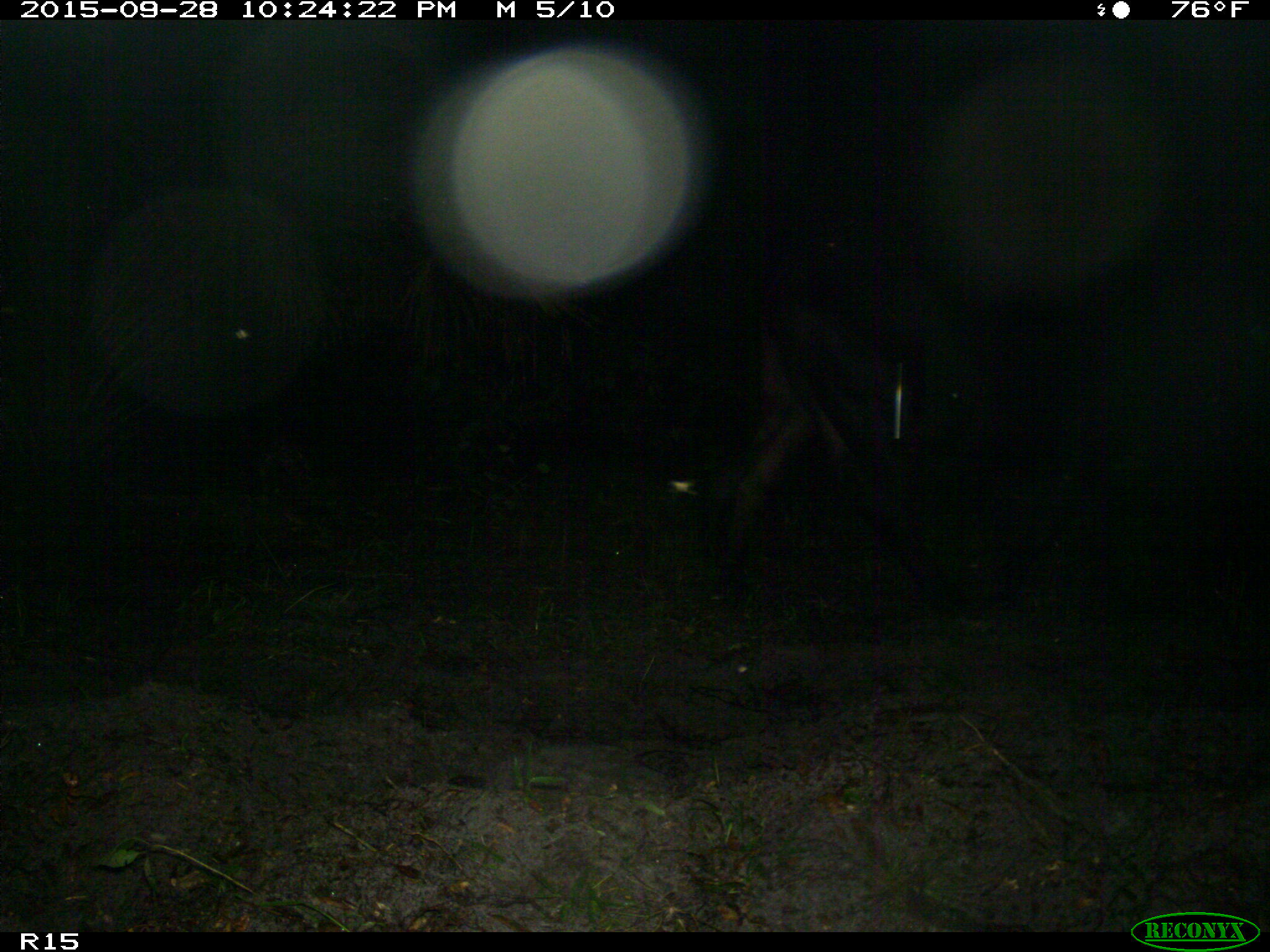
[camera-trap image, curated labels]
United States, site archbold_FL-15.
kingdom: Animalia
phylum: Chordata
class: Mammalia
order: Artiodactyla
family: Bovidae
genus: Bos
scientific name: Bos taurus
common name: domestic cow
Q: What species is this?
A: Bos taurus (domestic cow).